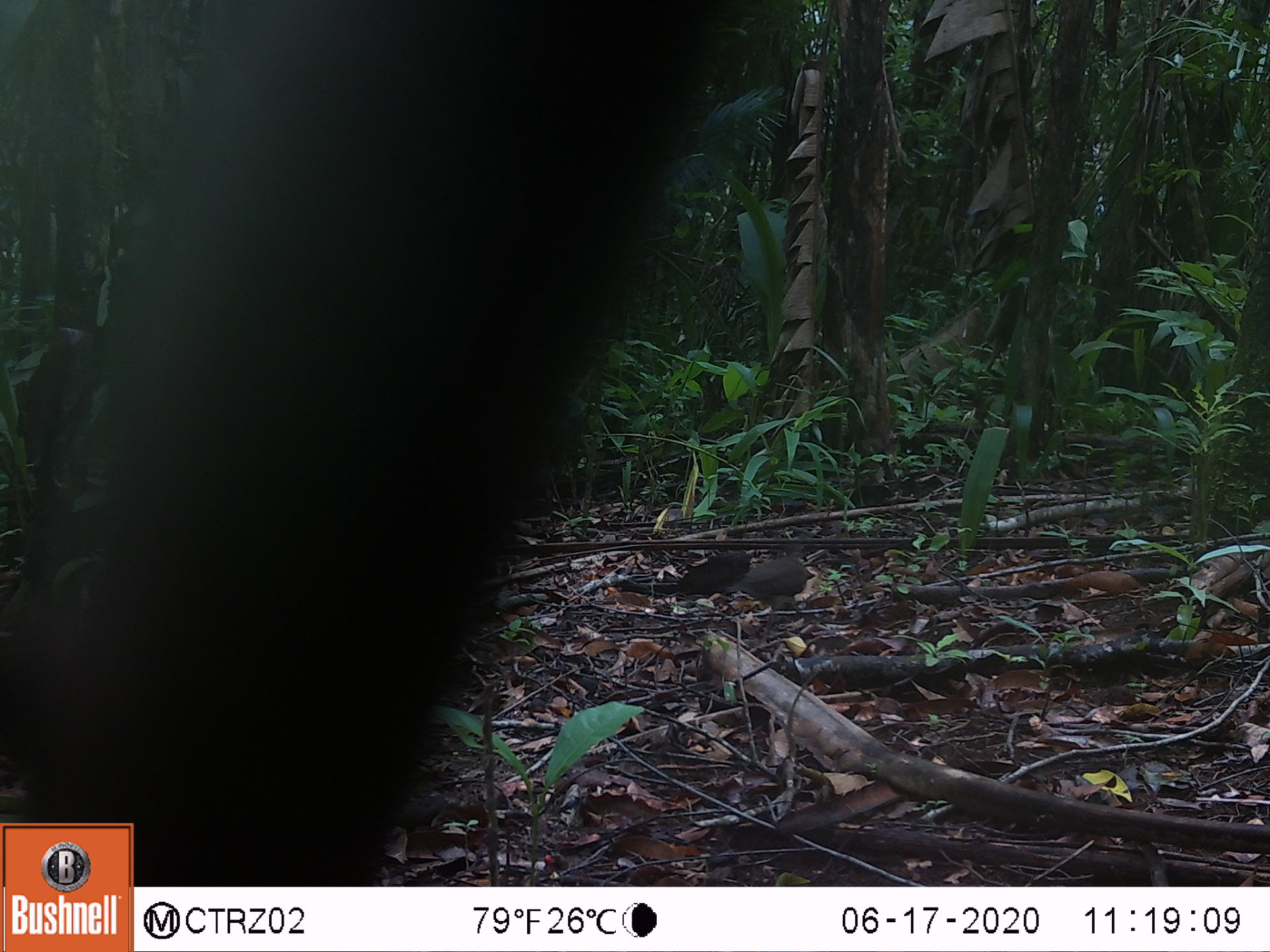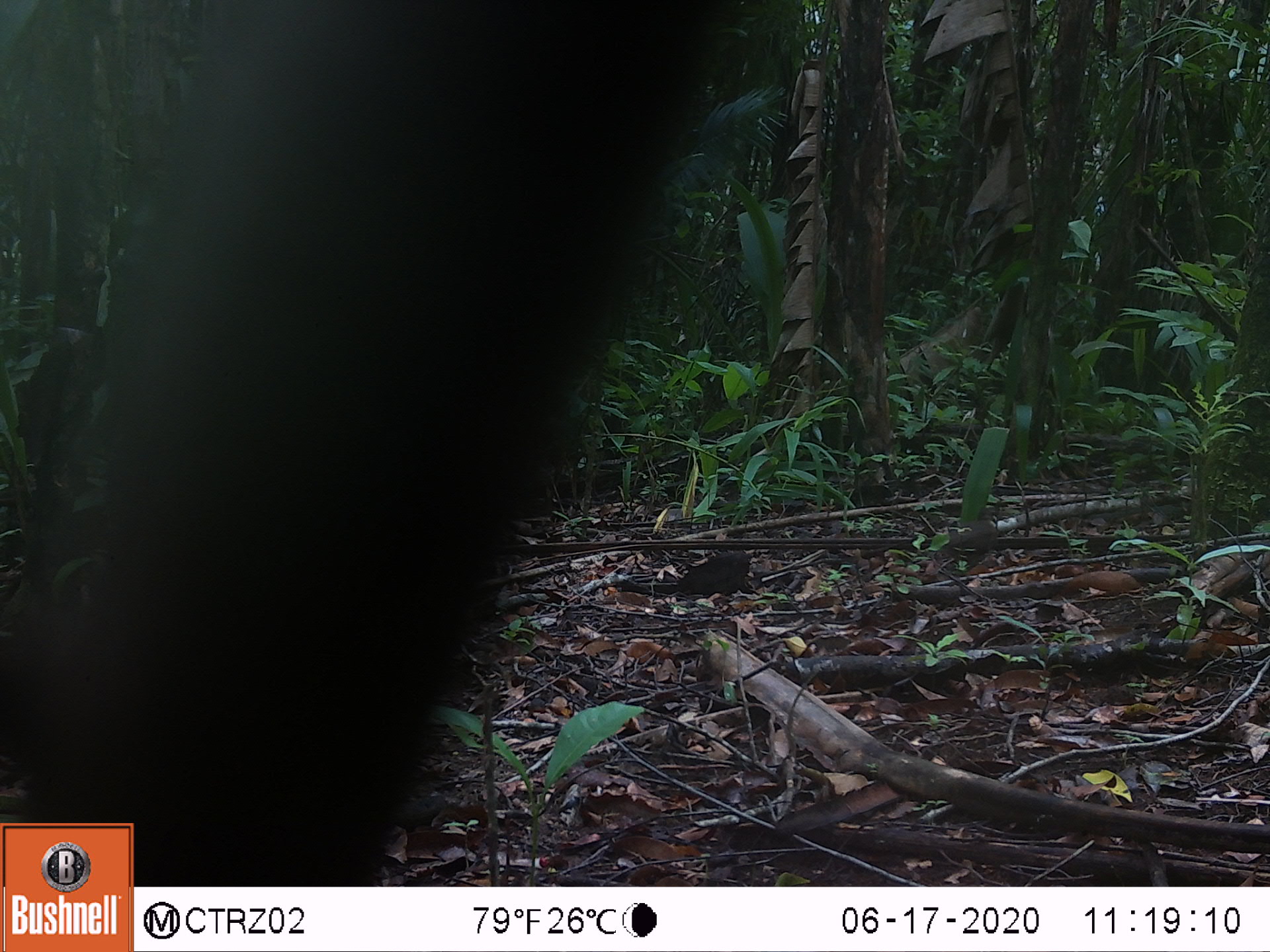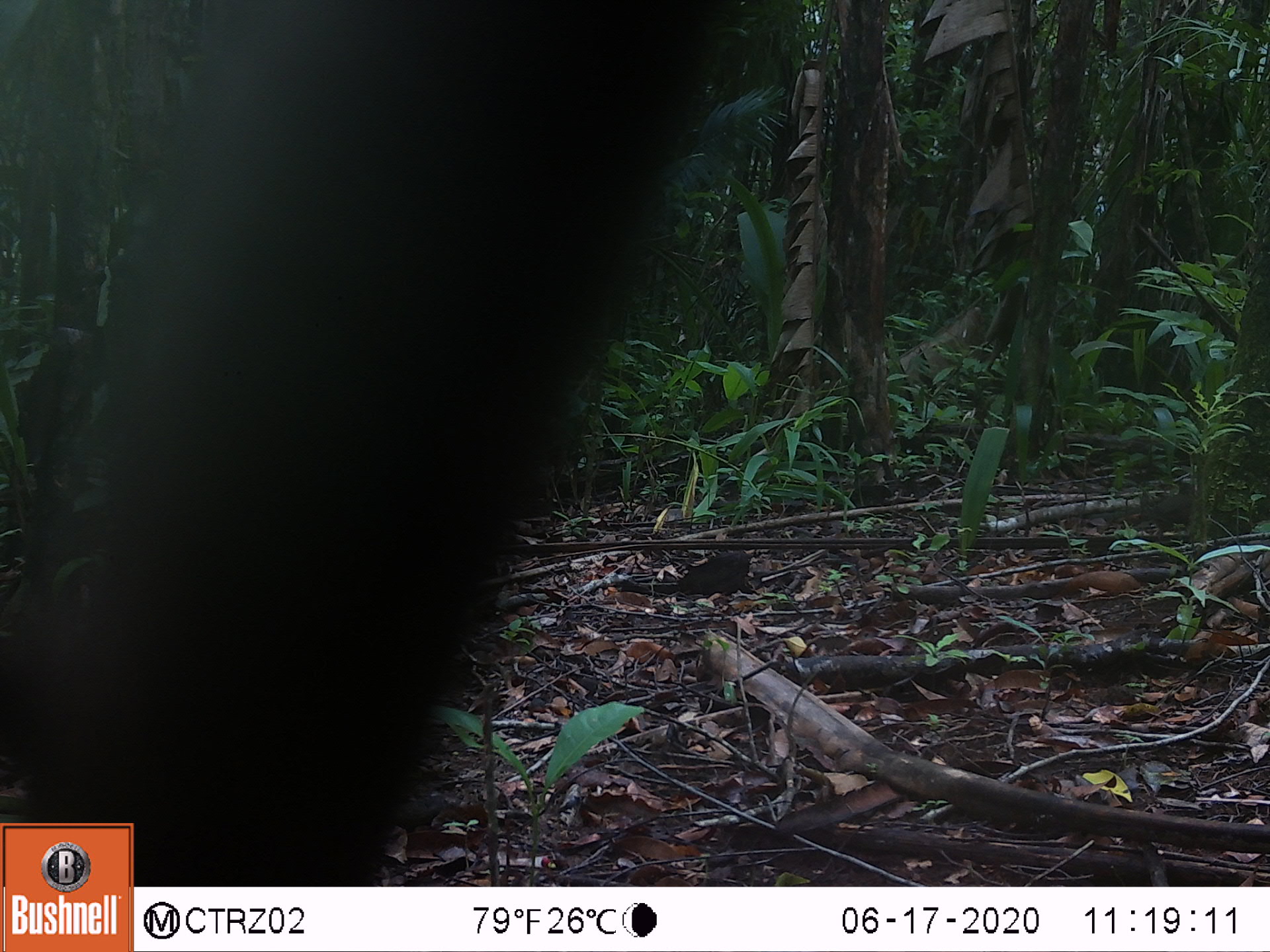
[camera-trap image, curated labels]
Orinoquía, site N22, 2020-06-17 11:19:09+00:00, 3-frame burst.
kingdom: Animalia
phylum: Chordata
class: Aves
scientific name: Aves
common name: bird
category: unknown bird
Unknown bird (bird) (Aves).